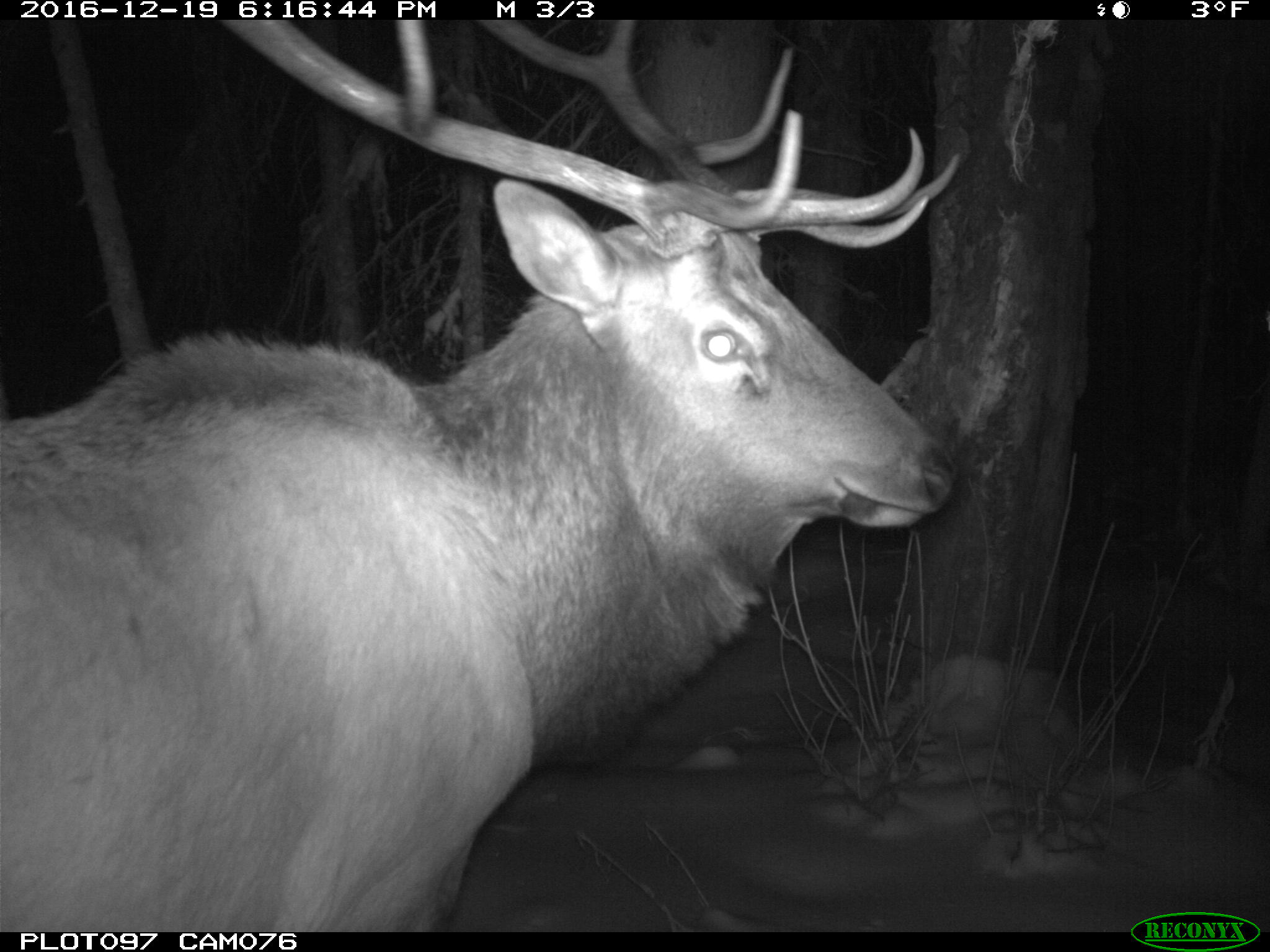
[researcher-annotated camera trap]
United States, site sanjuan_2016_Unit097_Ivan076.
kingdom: Animalia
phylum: Chordata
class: Mammalia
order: Artiodactyla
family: Cervidae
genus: Cervus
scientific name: Cervus elaphus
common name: red deer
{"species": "Cervus elaphus (red deer)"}